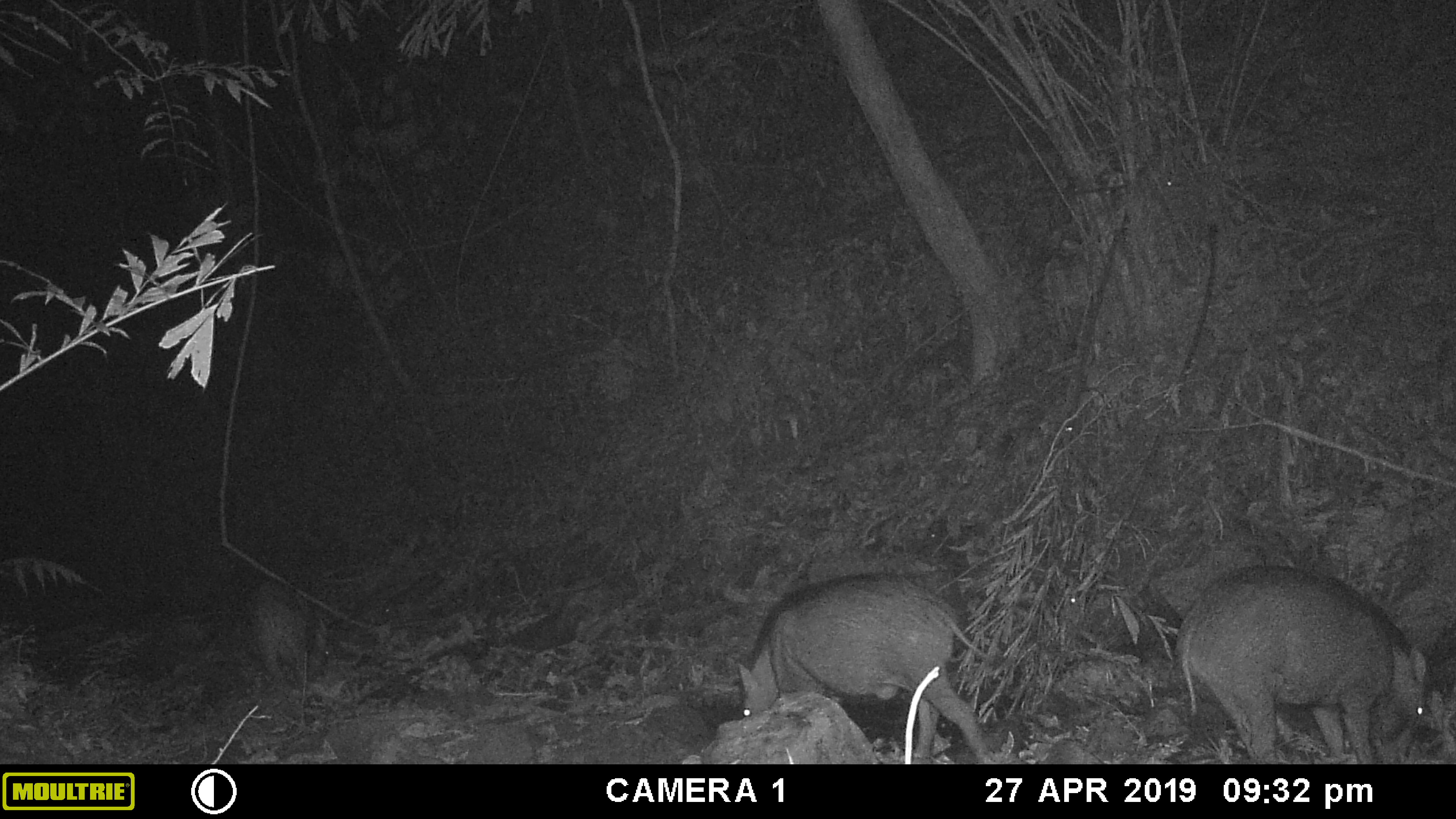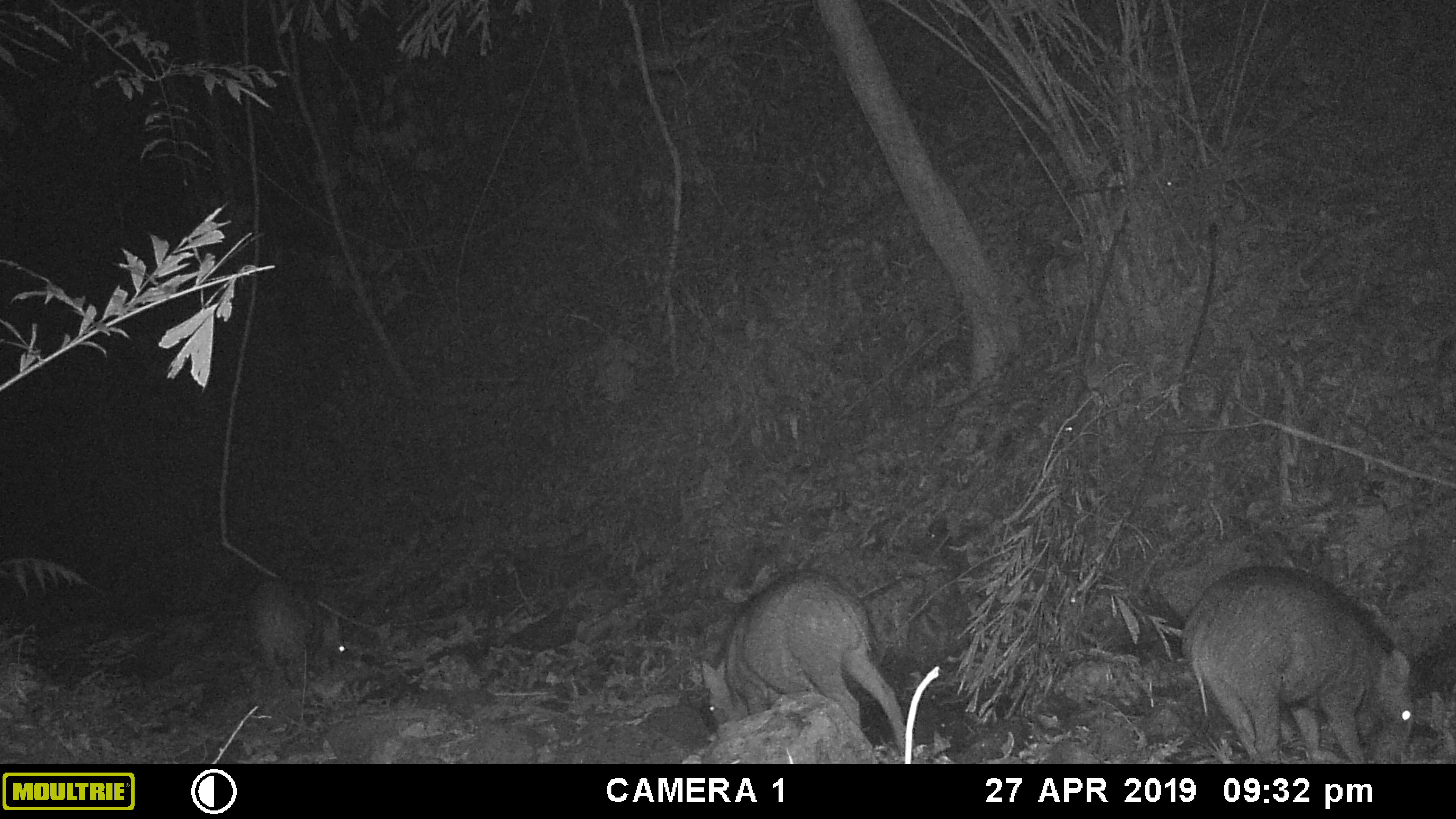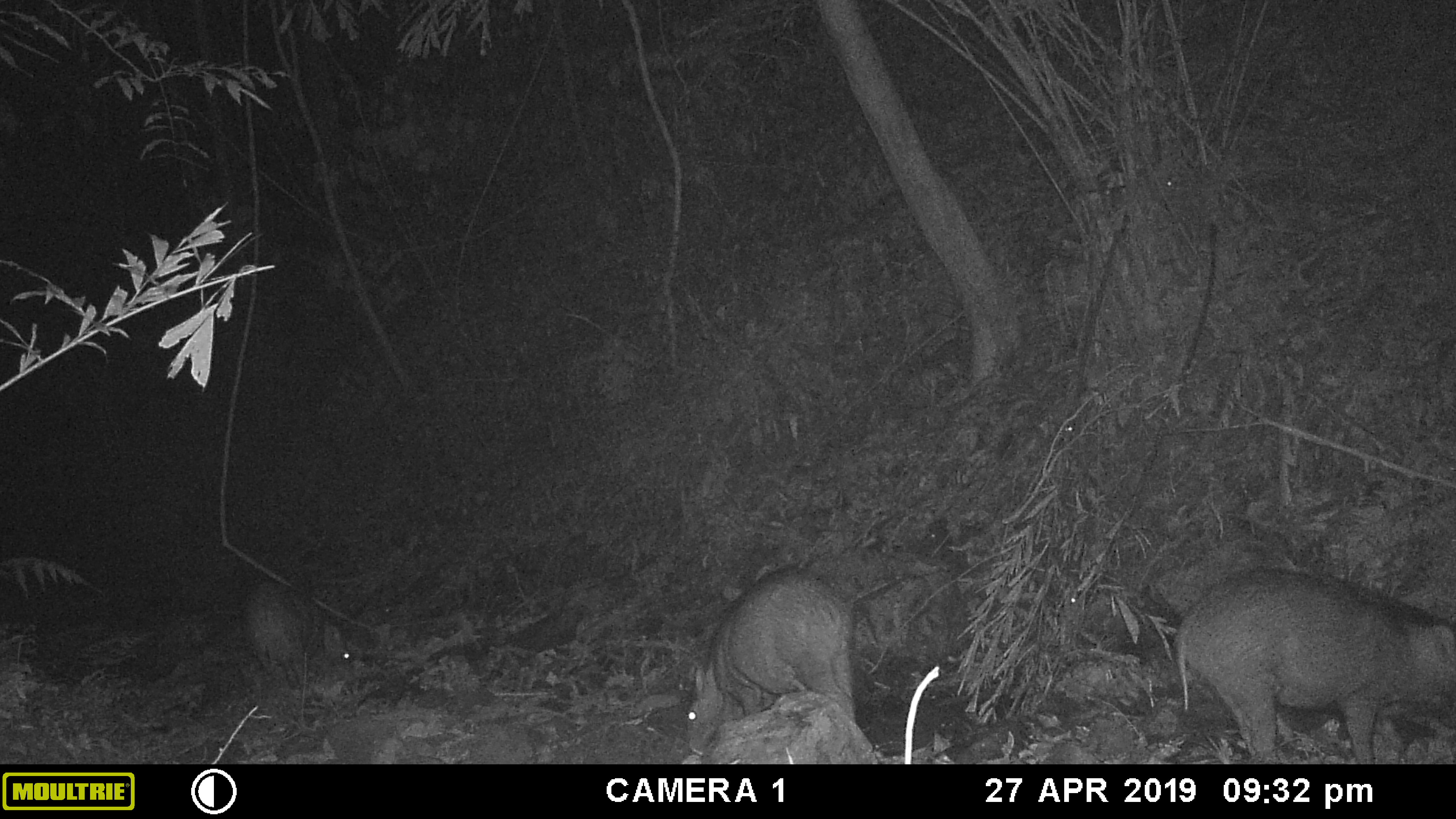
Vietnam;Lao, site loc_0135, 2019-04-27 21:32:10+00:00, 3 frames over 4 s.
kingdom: Animalia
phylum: Chordata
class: Mammalia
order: Artiodactyla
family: Suidae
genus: Sus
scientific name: Sus scrofa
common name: eurasian wild pig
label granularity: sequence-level